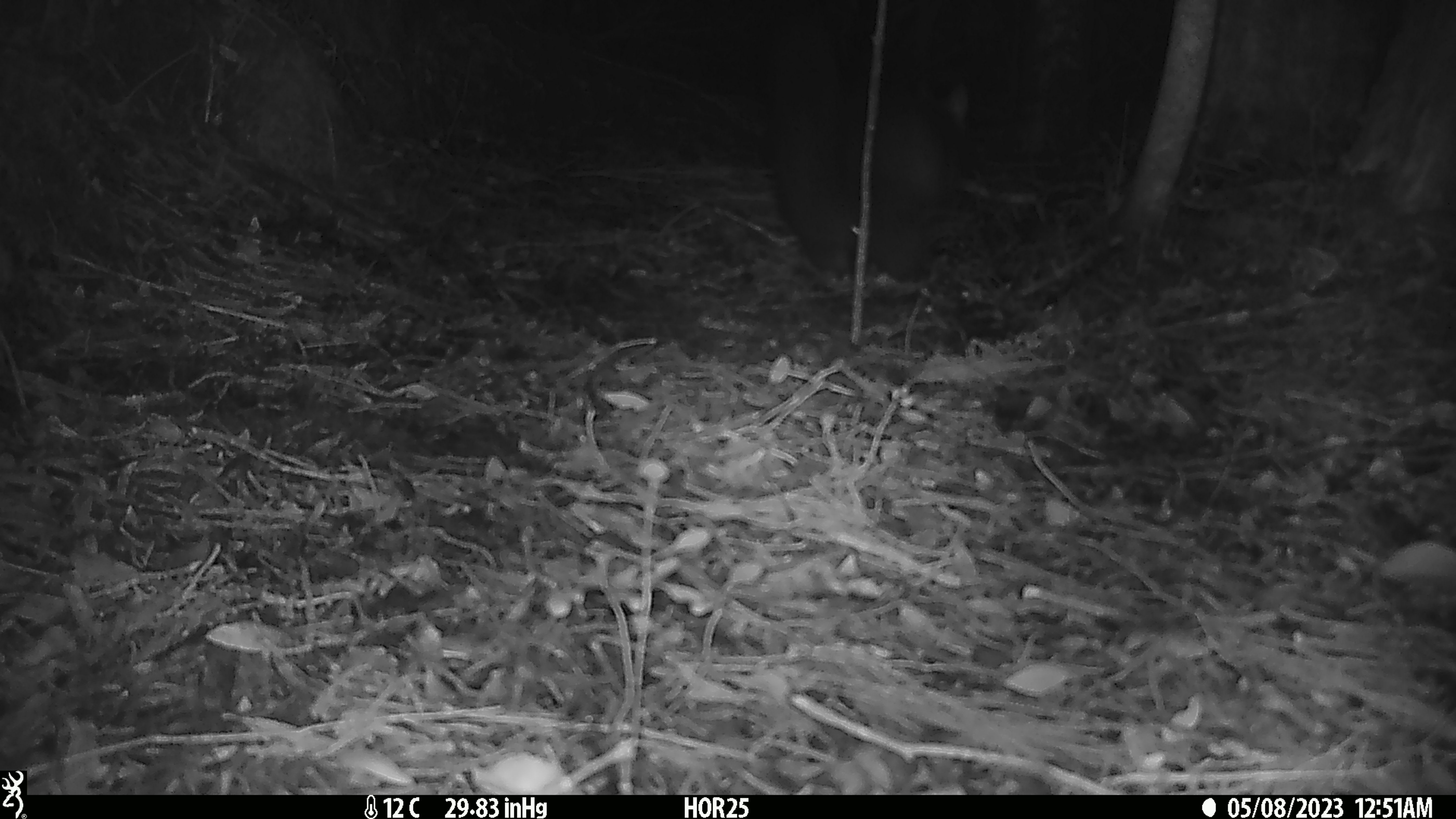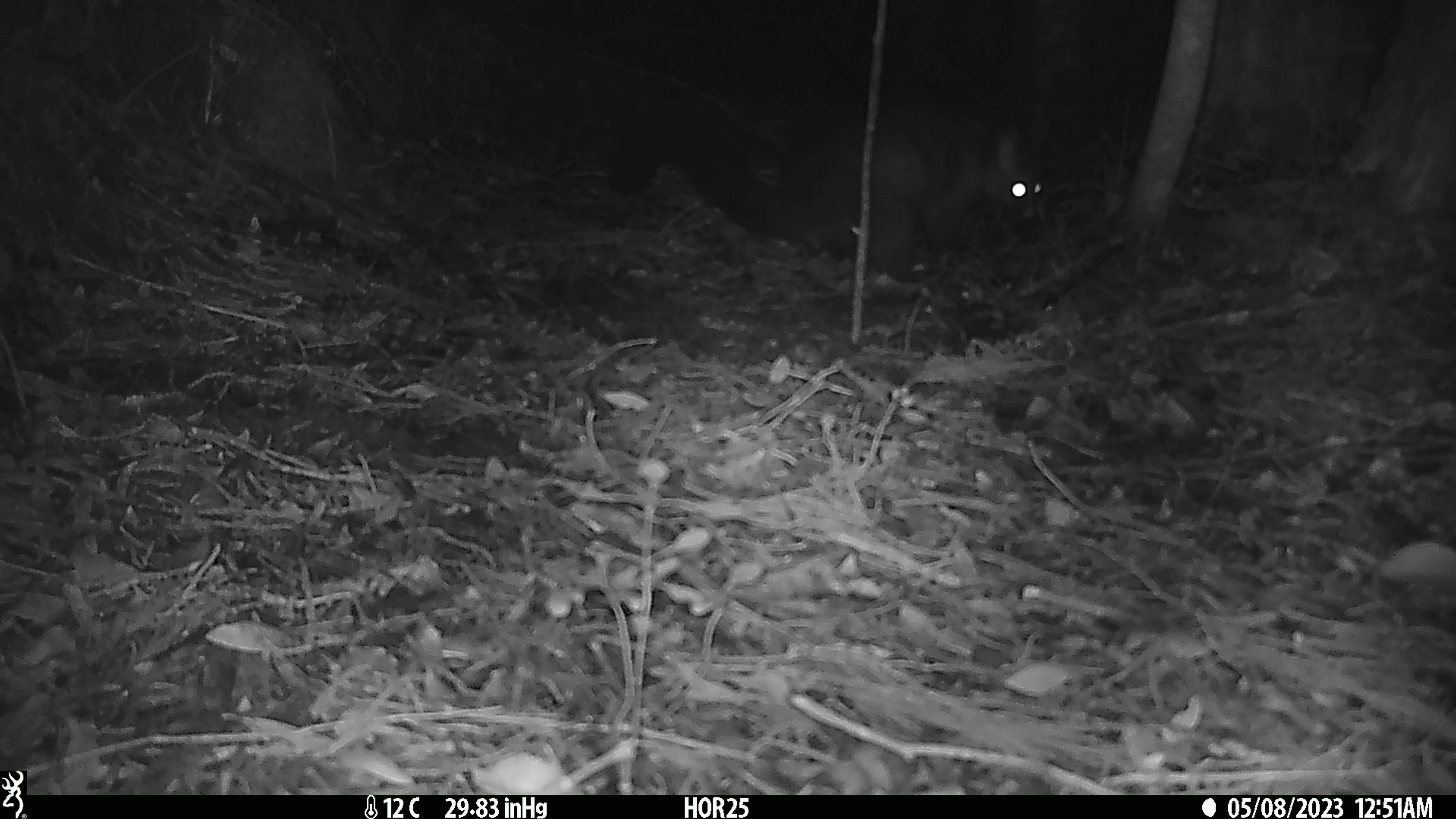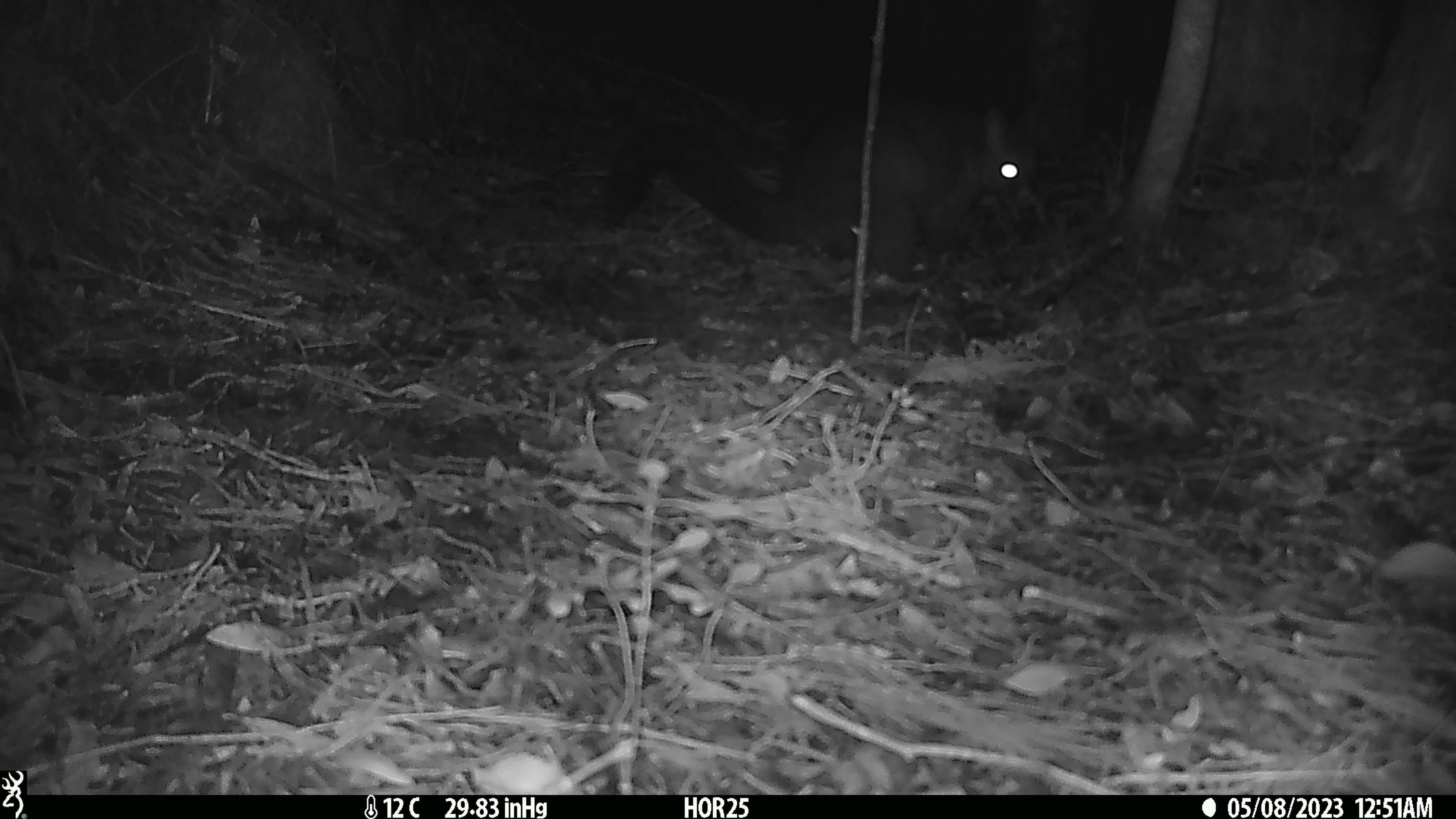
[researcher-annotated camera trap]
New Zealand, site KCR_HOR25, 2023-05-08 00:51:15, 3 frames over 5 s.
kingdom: Animalia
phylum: Chordata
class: Mammalia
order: Diprotodontia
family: Phalangeridae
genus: Trichosurus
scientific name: Trichosurus vulpecula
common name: common brushtail possum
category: possum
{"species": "possum (common brushtail possum) (Trichosurus vulpecula)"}